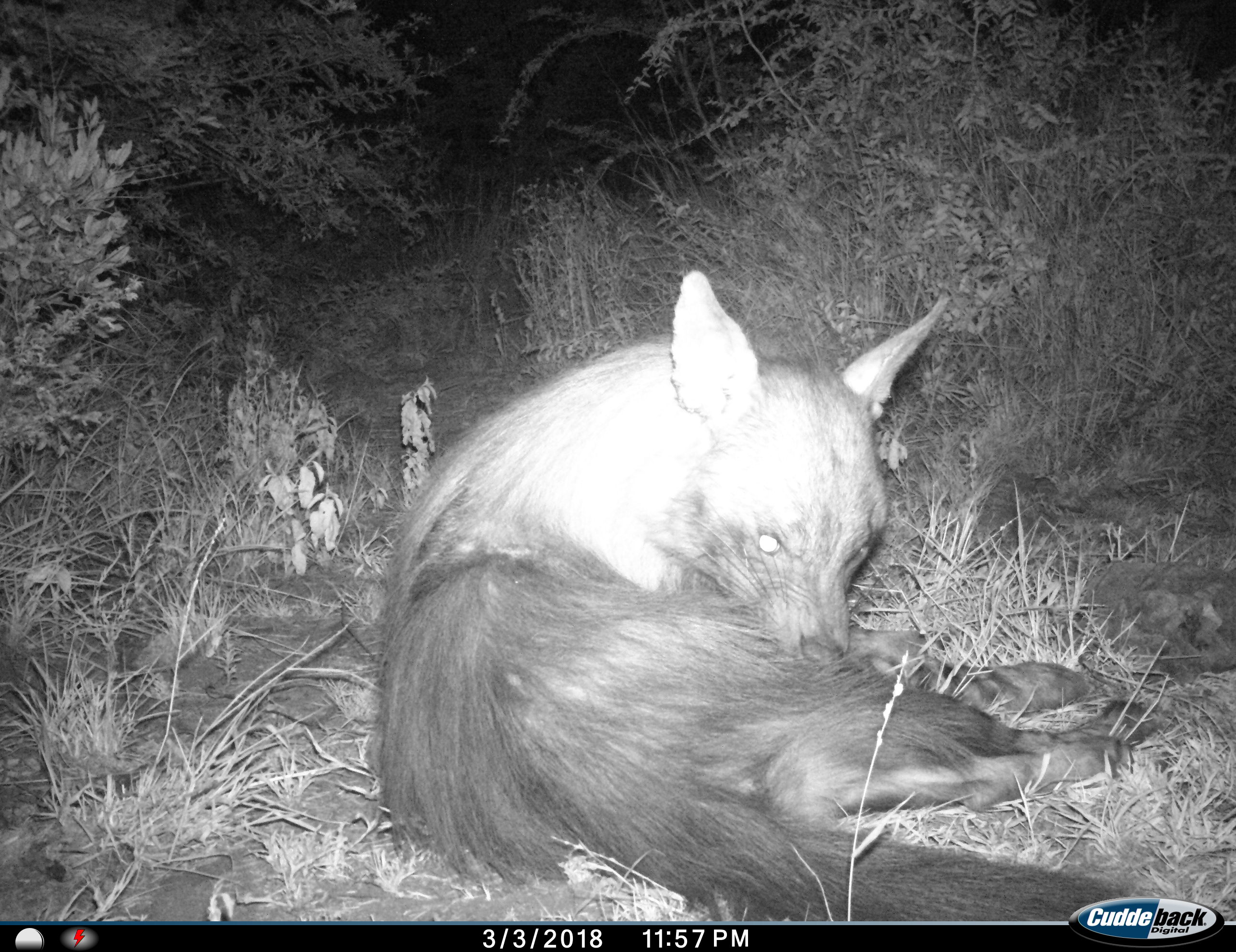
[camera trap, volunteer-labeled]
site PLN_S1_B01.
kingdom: Animalia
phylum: Chordata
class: Mammalia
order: Carnivora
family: Hyaenidae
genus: Parahyaena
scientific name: Parahyaena brunnea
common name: brown hyena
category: hyenabrown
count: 1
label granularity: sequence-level